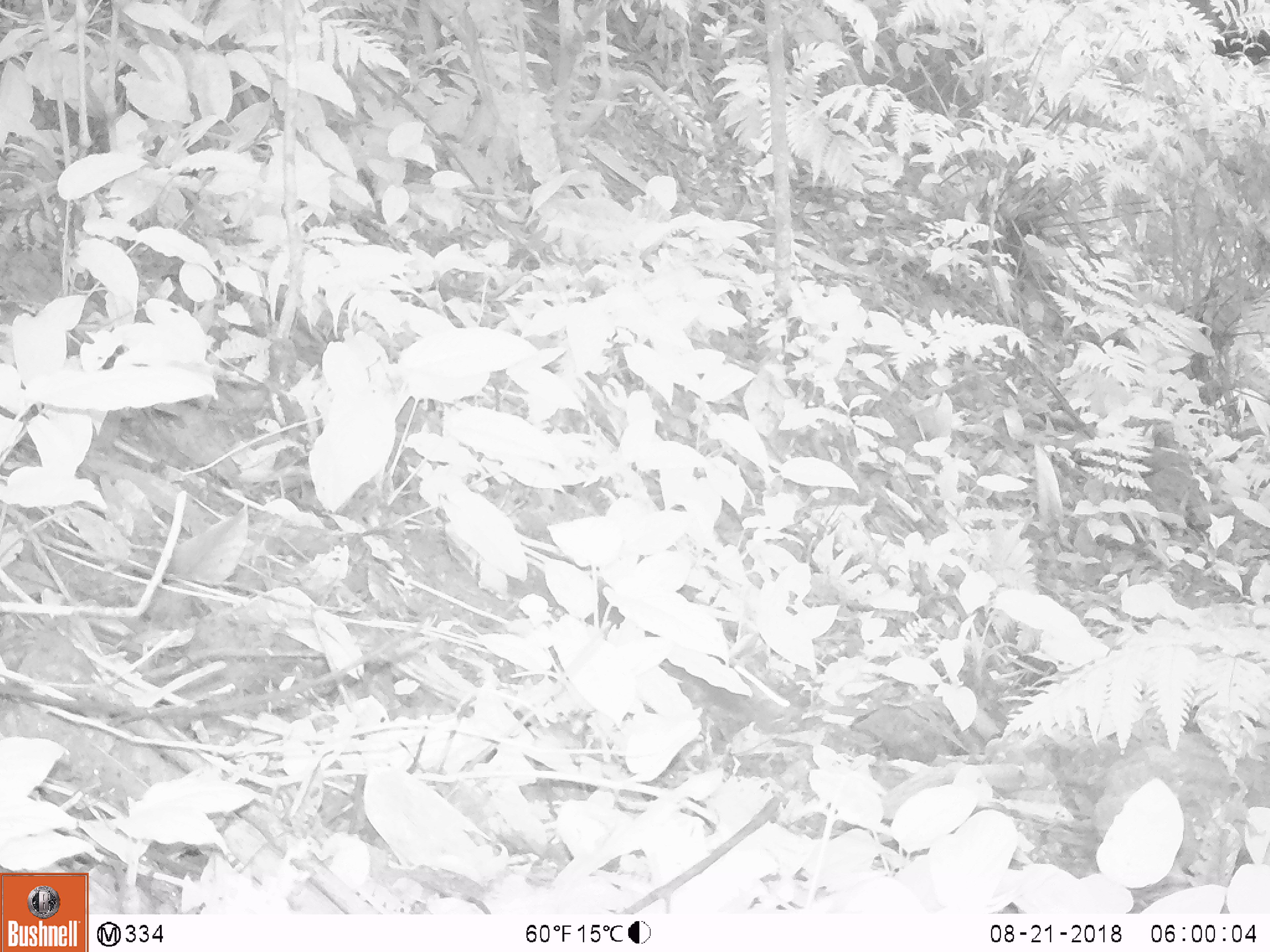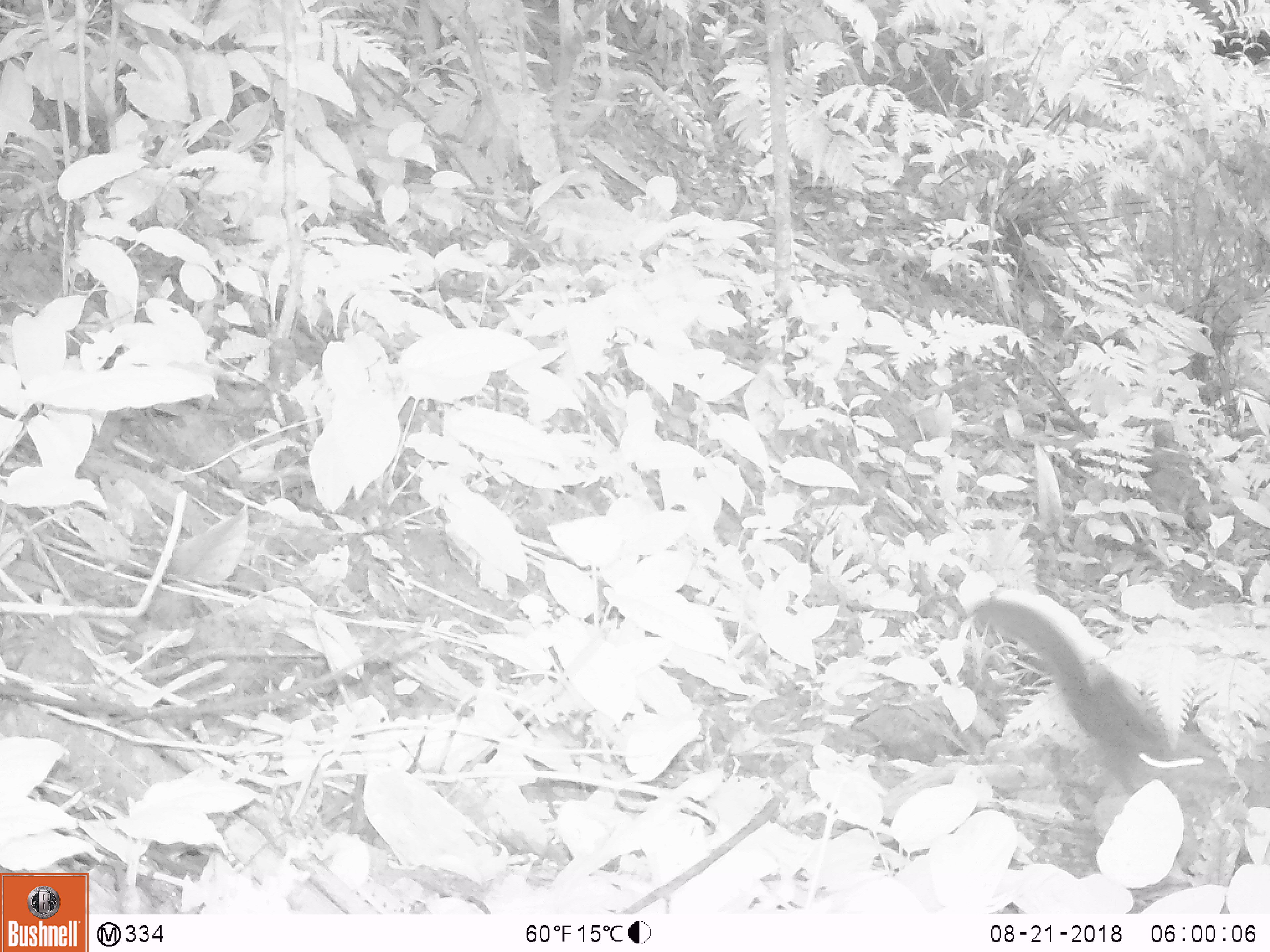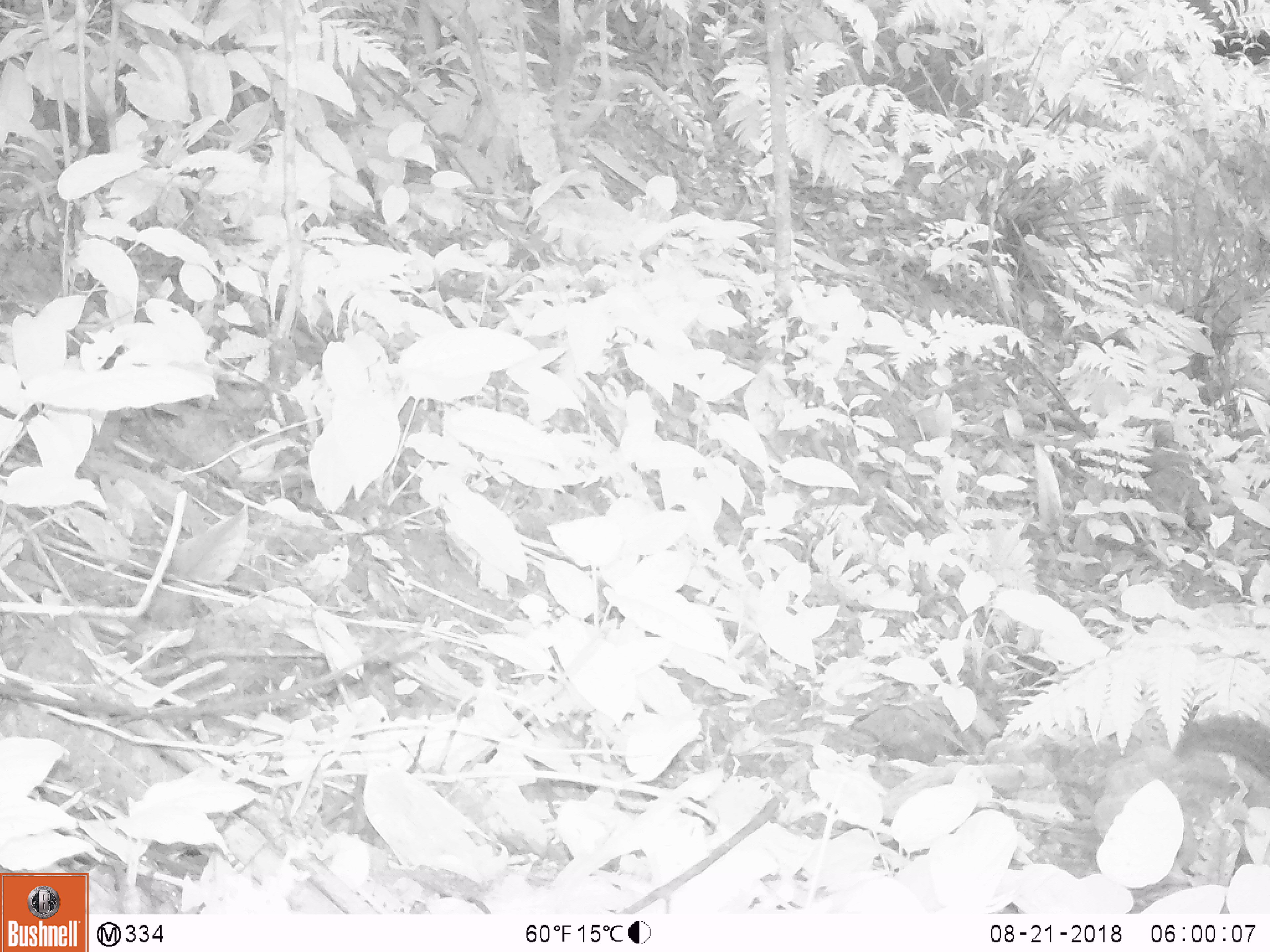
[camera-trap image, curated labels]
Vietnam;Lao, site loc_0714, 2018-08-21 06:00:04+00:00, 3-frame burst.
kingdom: Animalia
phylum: Chordata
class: Mammalia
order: Rodentia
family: Sciuridae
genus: Dremomys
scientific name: Dremomys rufigenis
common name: red-cheeked squirrel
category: red cheeked squirrel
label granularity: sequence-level